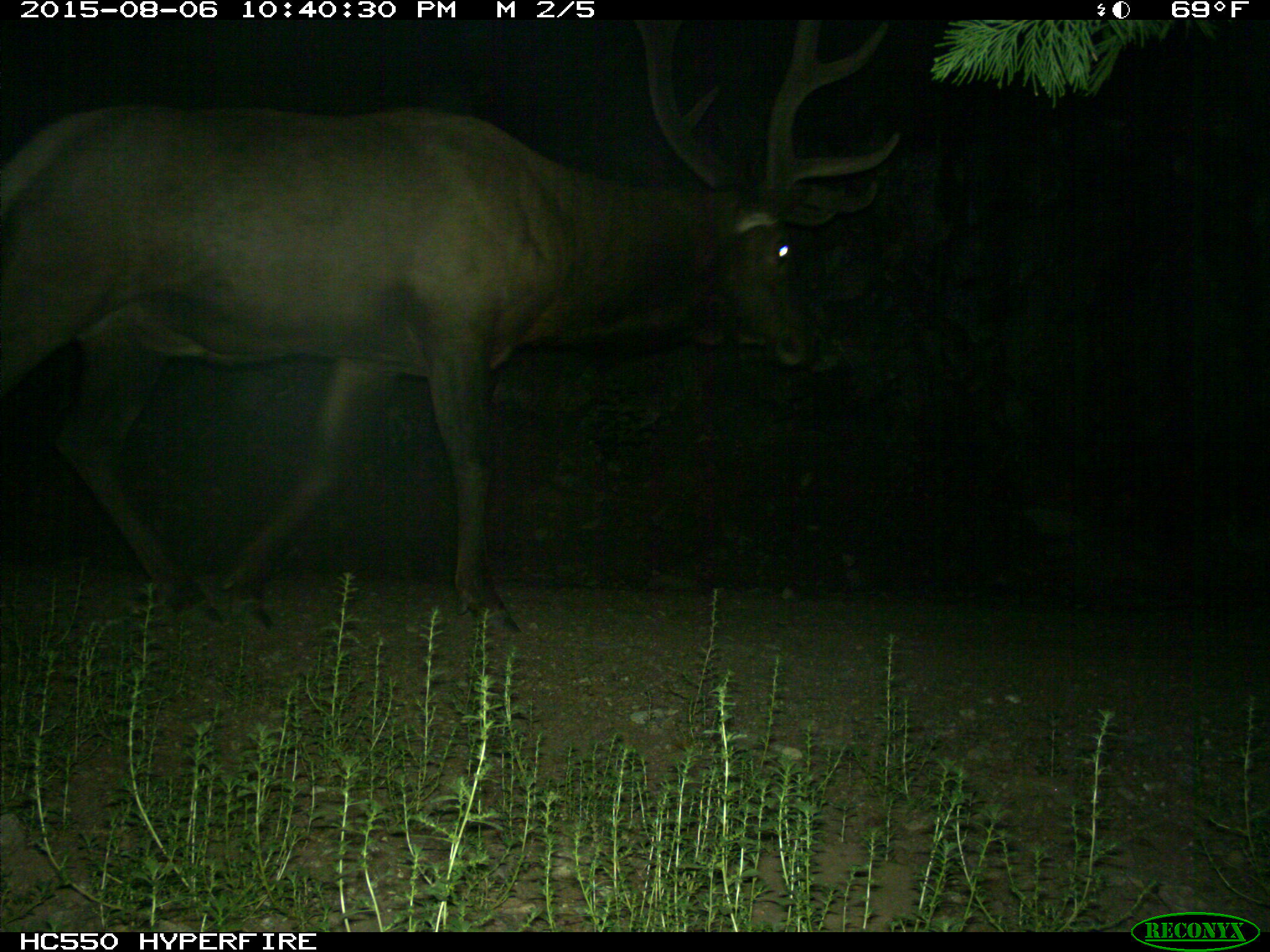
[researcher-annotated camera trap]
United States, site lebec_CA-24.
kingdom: Animalia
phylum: Chordata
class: Mammalia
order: Artiodactyla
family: Cervidae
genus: Cervus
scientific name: Cervus canadensis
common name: elk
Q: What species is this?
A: Cervus canadensis (elk).